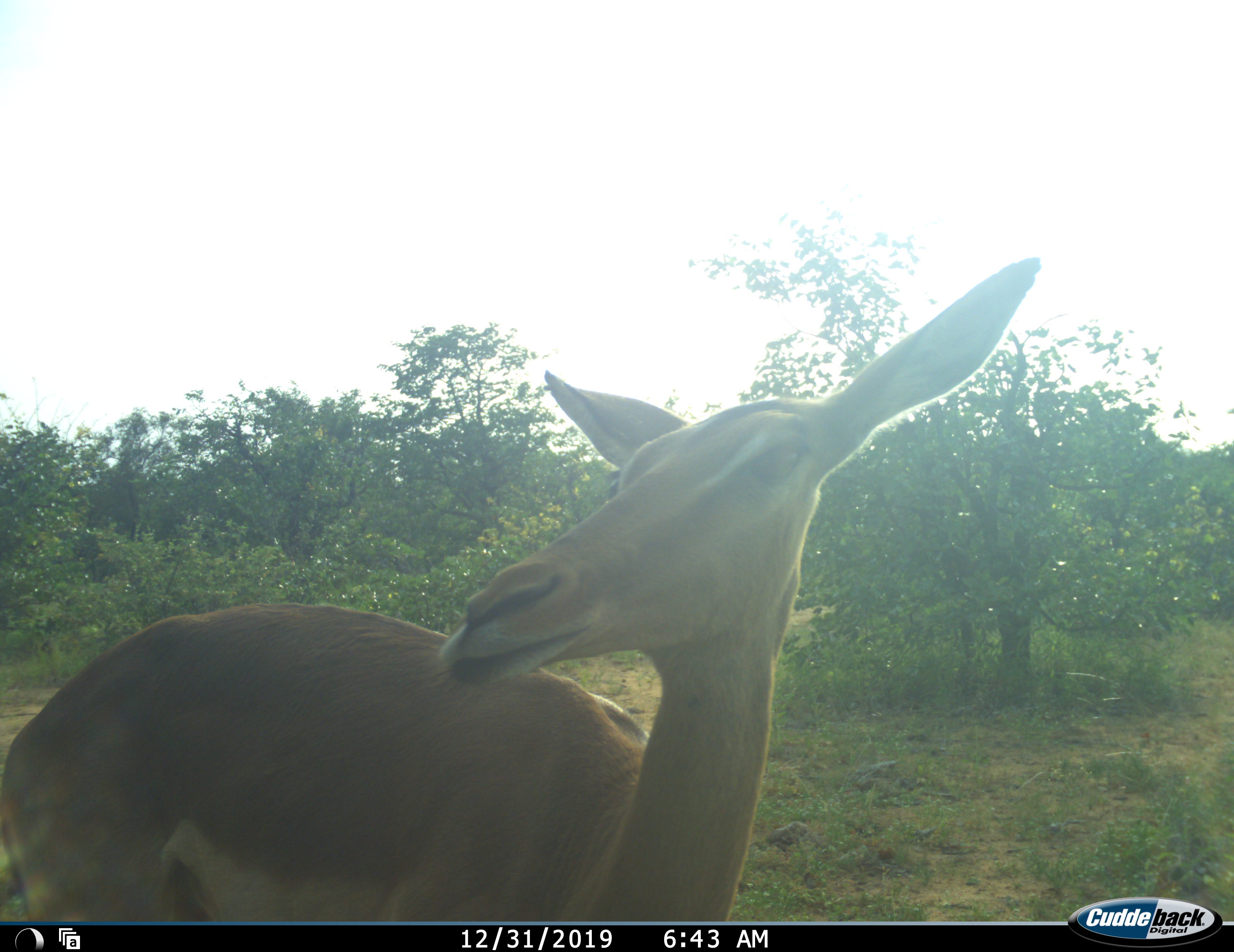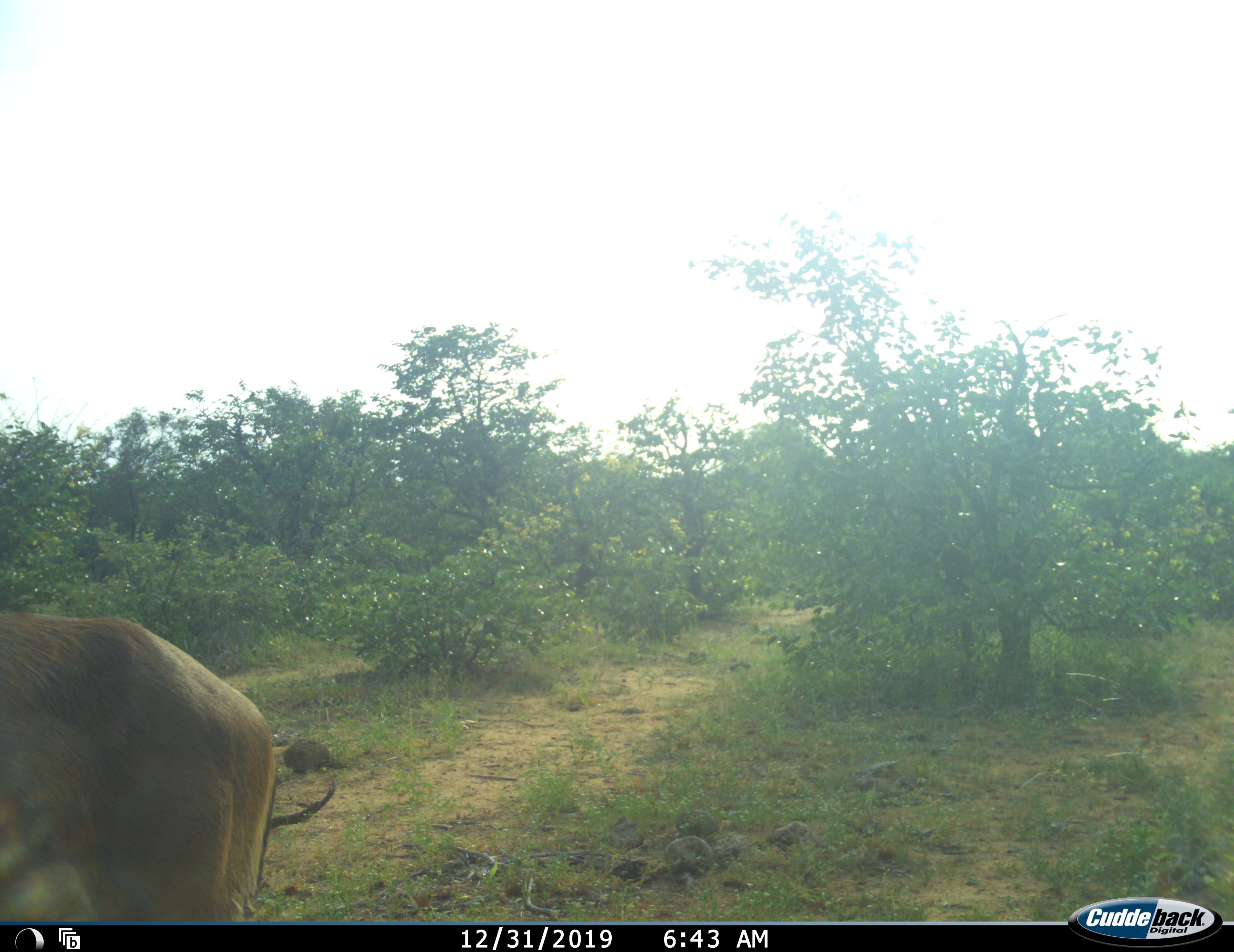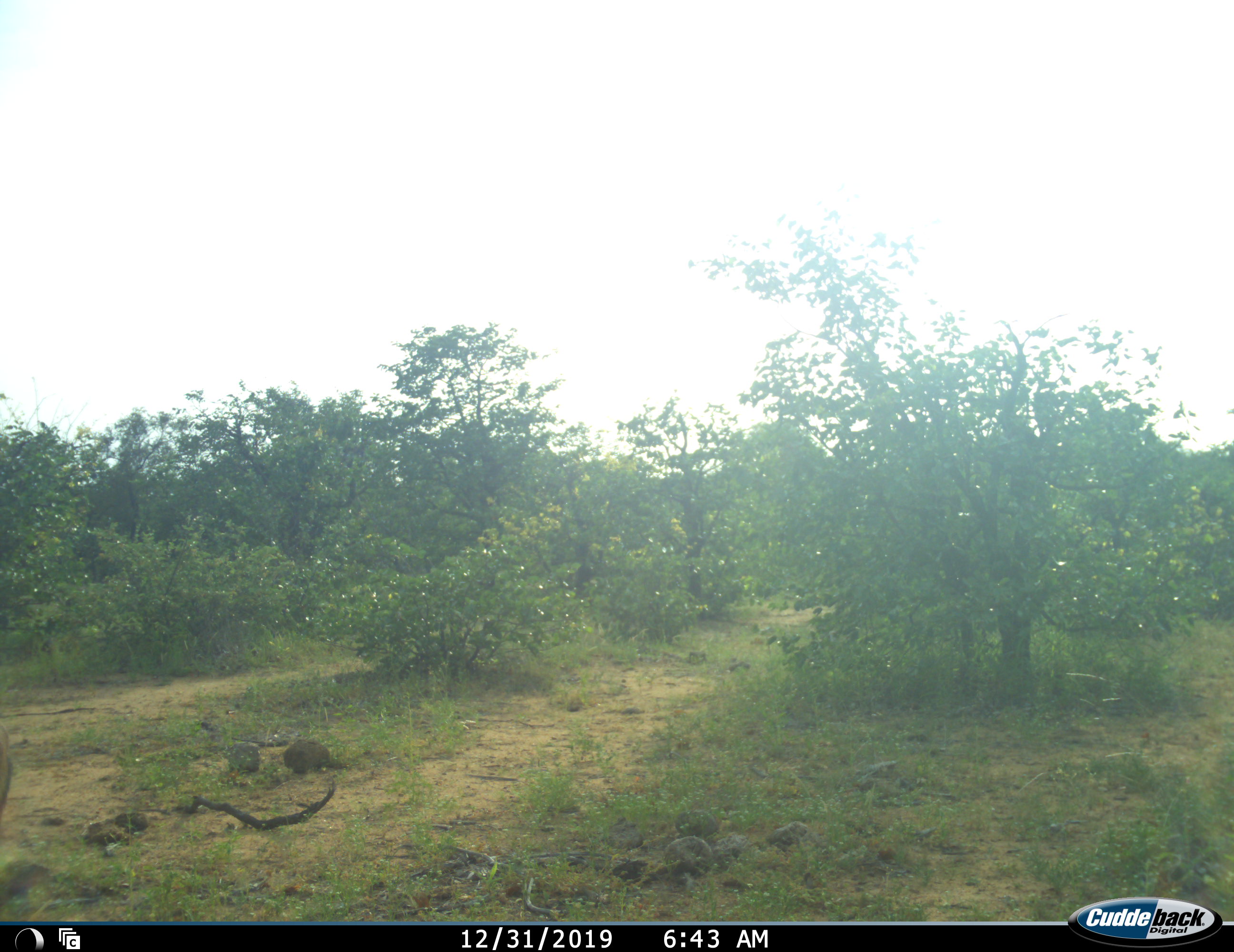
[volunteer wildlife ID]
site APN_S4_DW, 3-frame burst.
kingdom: Animalia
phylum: Chordata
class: Mammalia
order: Artiodactyla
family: Bovidae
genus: Aepyceros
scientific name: Aepyceros melampus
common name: impala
Impala (Aepyceros melampus), count 1. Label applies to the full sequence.